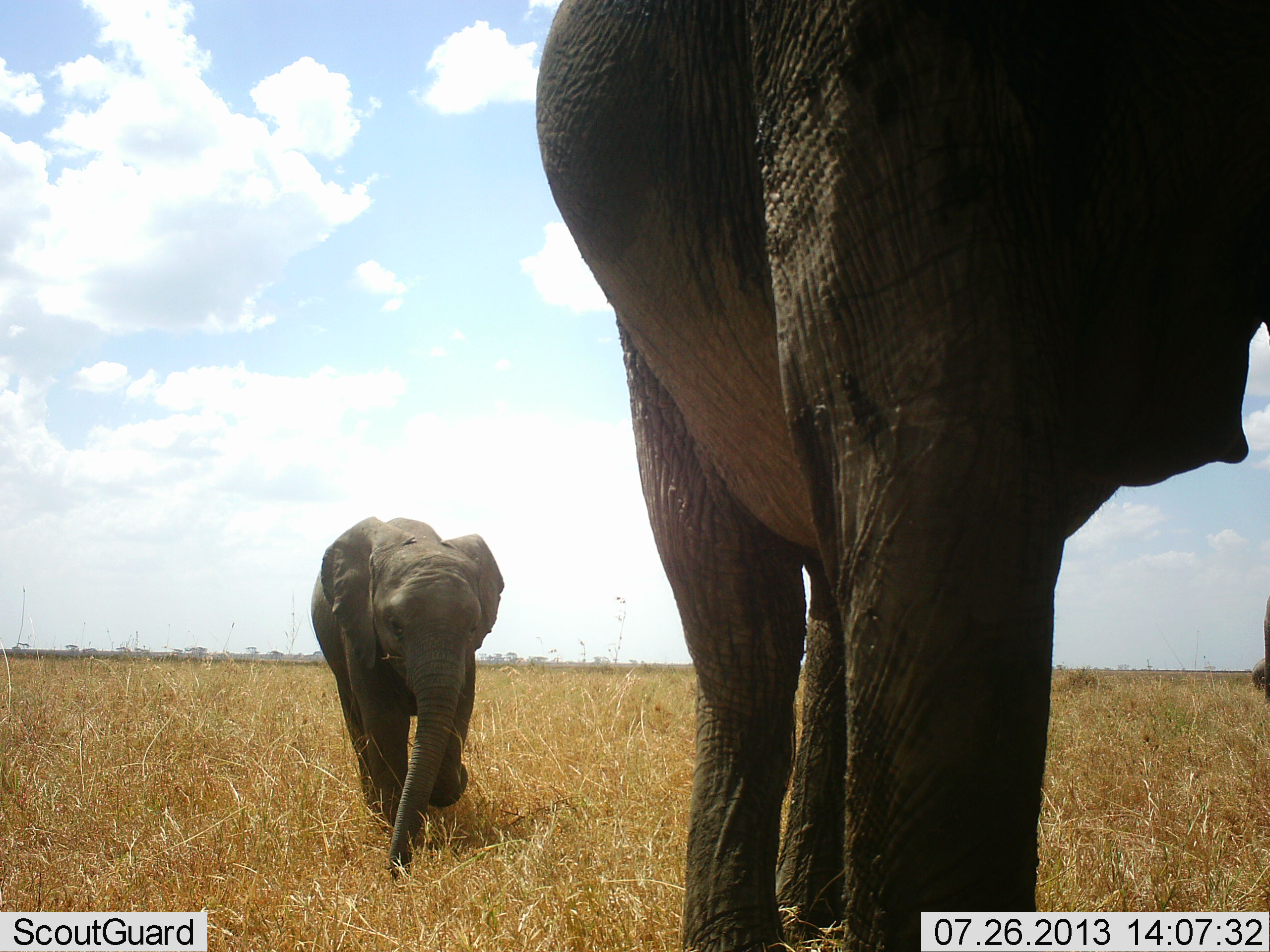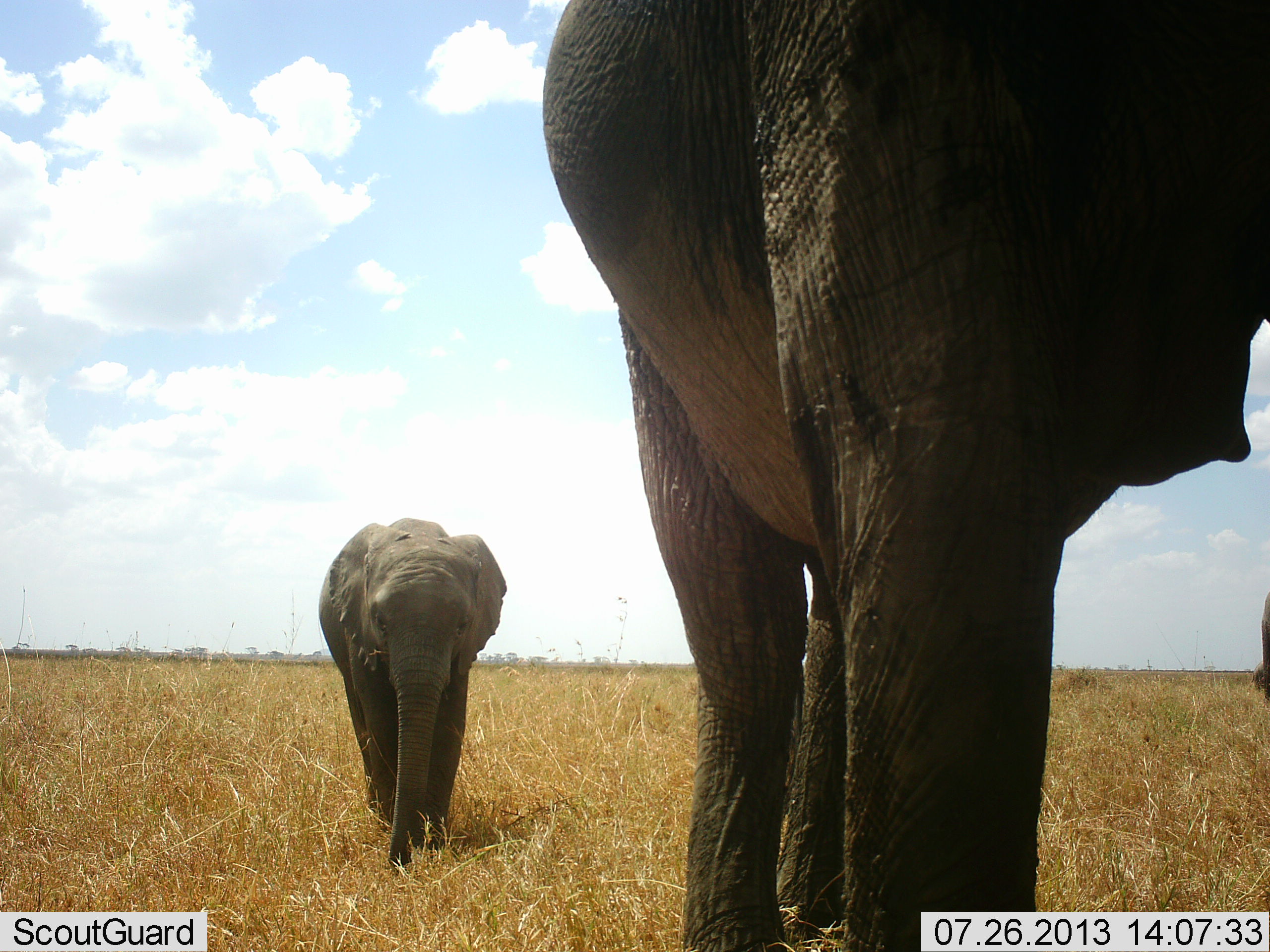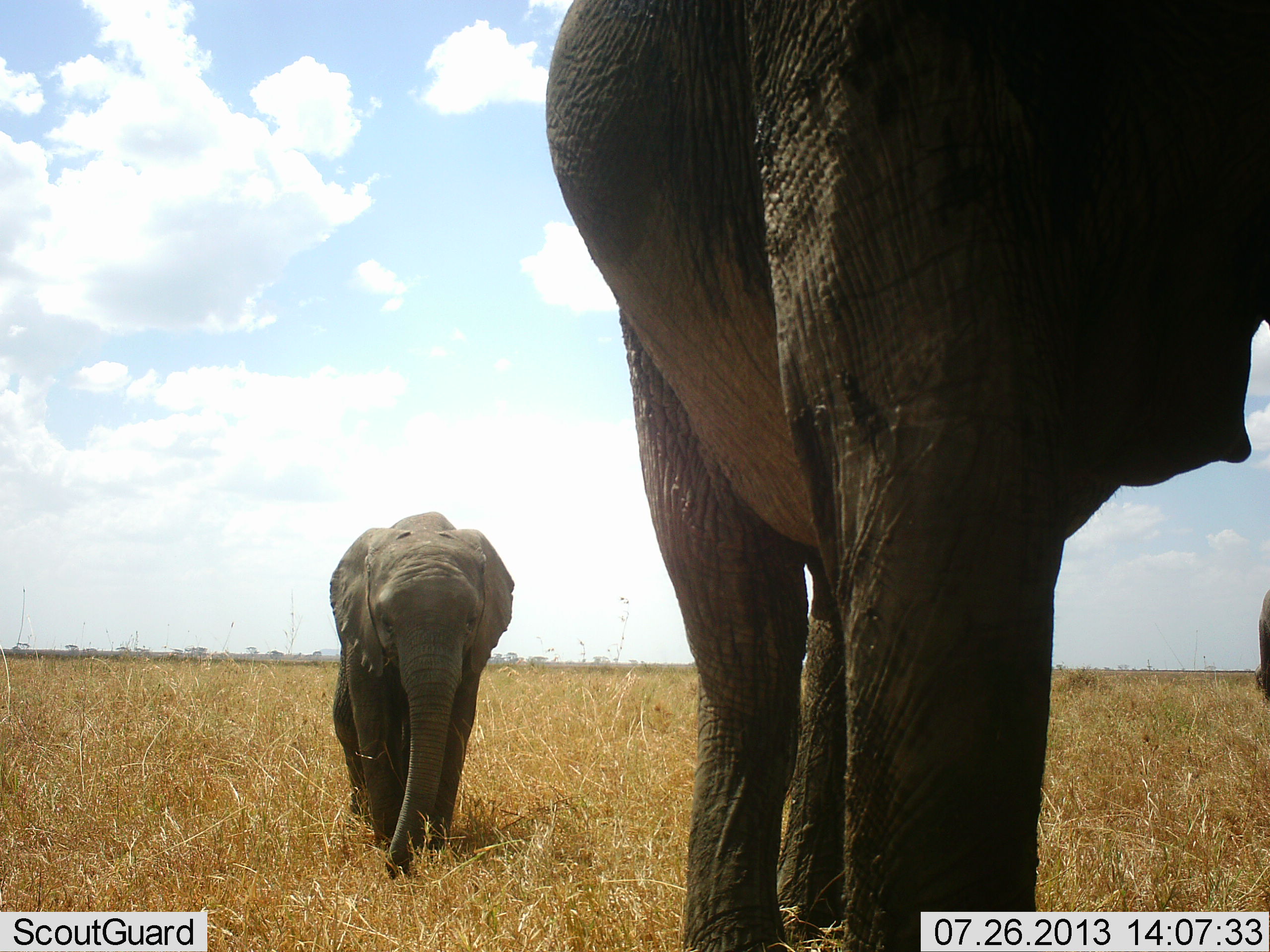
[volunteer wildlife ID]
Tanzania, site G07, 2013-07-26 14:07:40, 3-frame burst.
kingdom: Animalia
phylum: Chordata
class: Mammalia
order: Proboscidea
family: Elephantidae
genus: Loxodonta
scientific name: Loxodonta africana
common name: african bush elephant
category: elephant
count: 2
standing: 71%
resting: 3%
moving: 58%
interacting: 3%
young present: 68%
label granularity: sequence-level